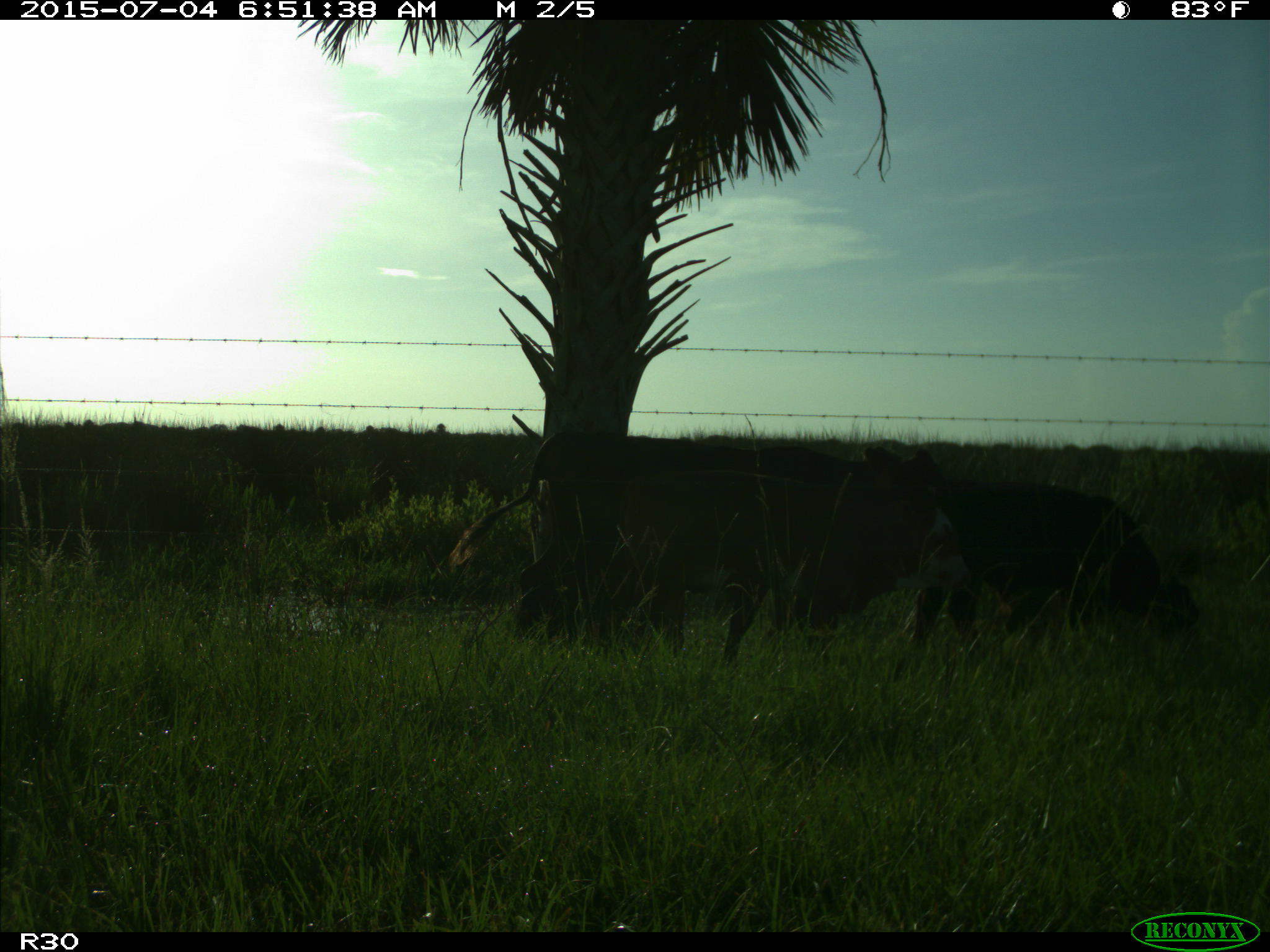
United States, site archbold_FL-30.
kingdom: Animalia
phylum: Chordata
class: Mammalia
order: Artiodactyla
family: Bovidae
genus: Bos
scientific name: Bos taurus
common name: domestic cow